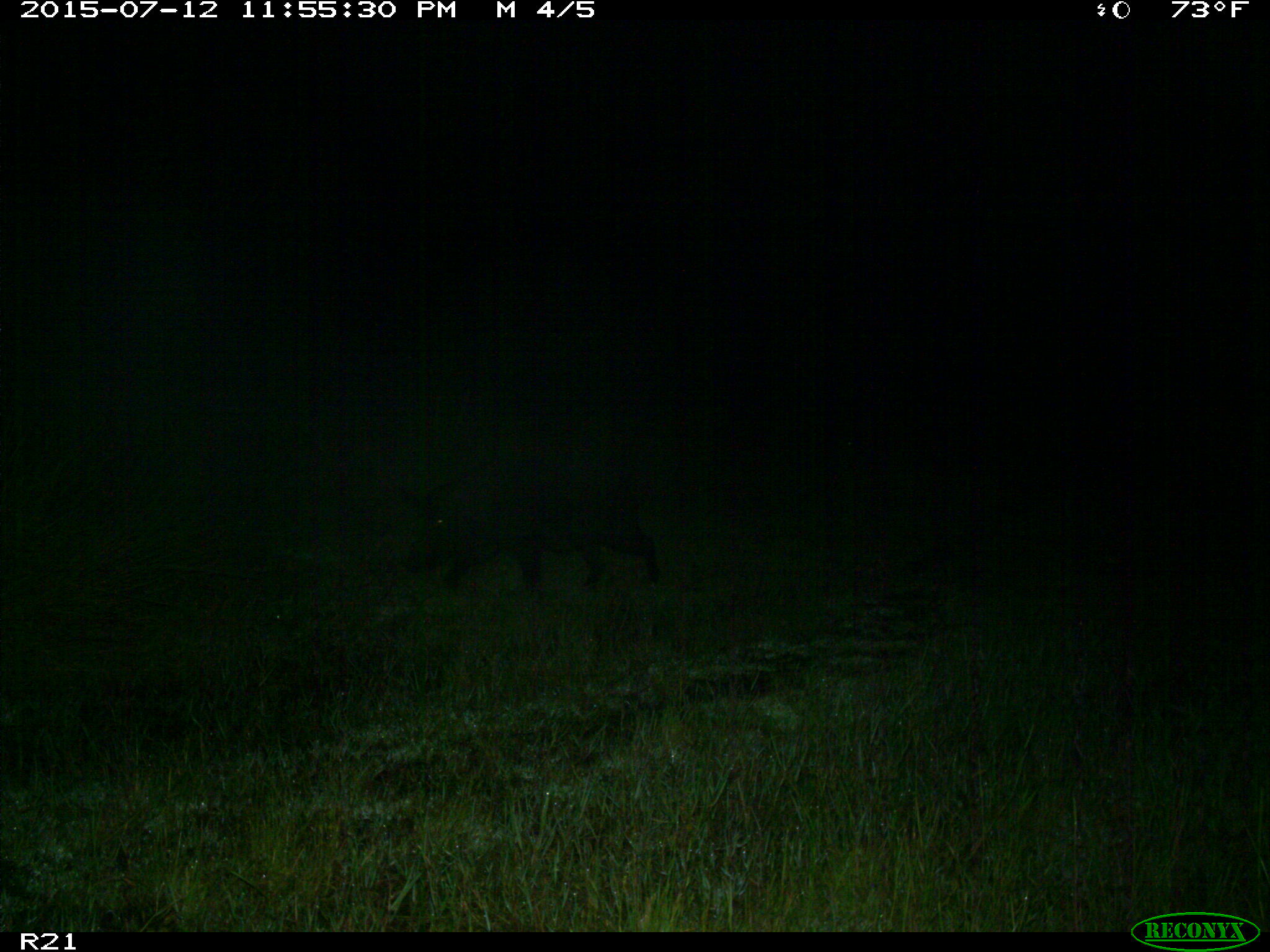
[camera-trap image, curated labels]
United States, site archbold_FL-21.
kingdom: Animalia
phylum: Chordata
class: Mammalia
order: Artiodactyla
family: Suidae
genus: Sus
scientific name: Sus scrofa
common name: wild boar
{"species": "Sus scrofa (wild boar)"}